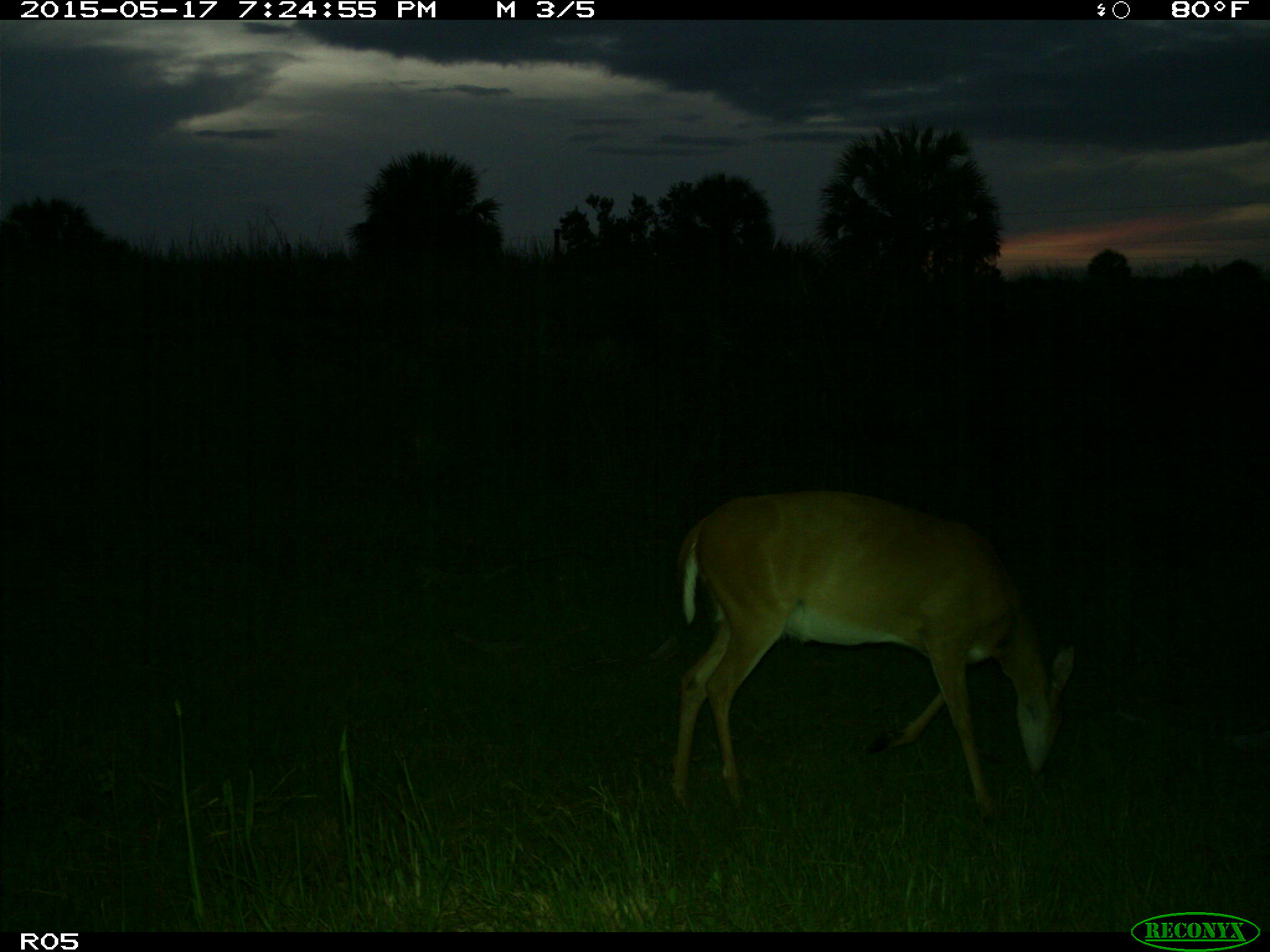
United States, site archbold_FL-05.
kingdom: Animalia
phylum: Chordata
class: Mammalia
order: Artiodactyla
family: Cervidae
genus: Odocoileus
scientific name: Odocoileus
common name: deer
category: unidentified deer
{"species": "unidentified deer (deer) (Odocoileus)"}